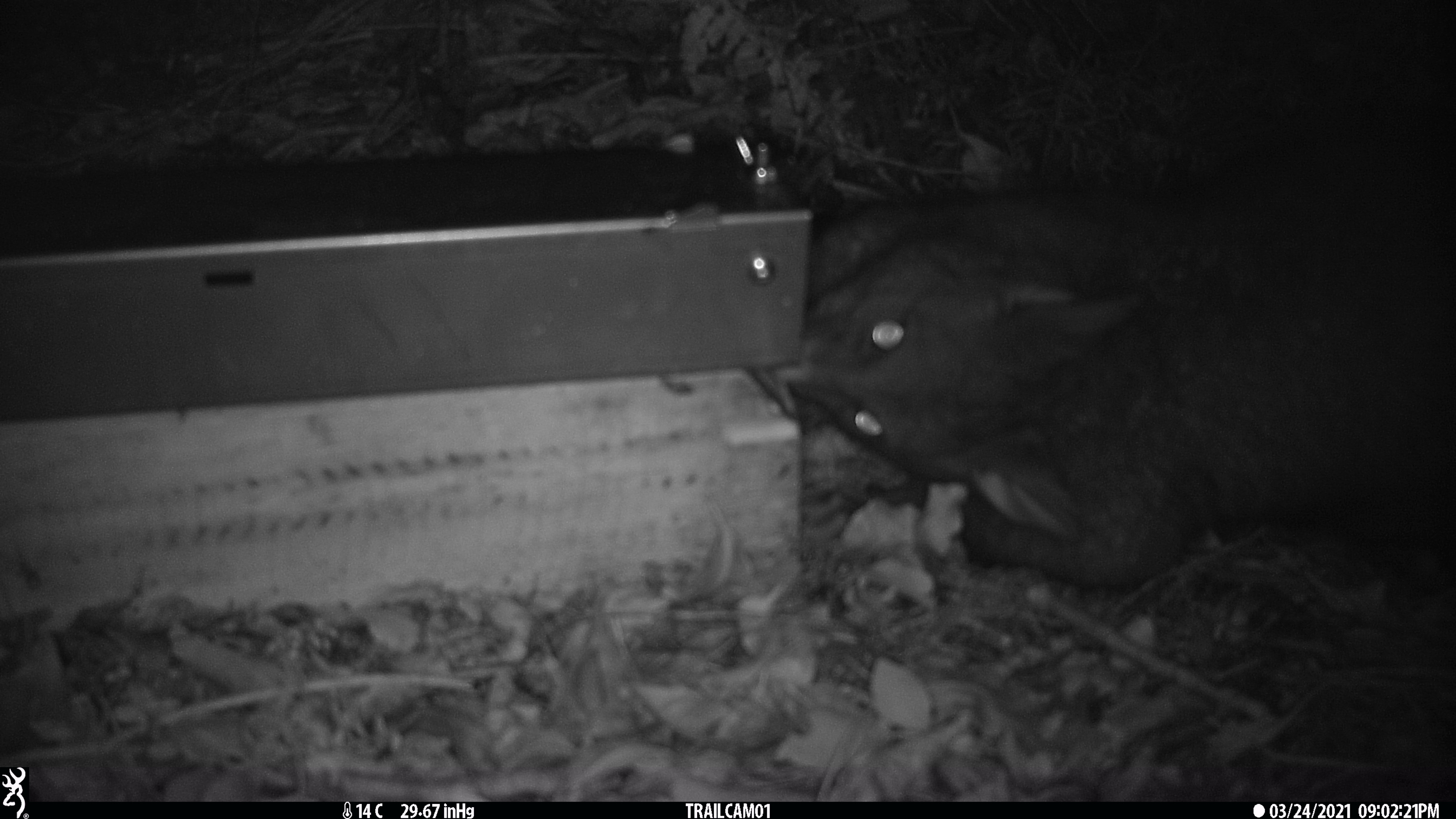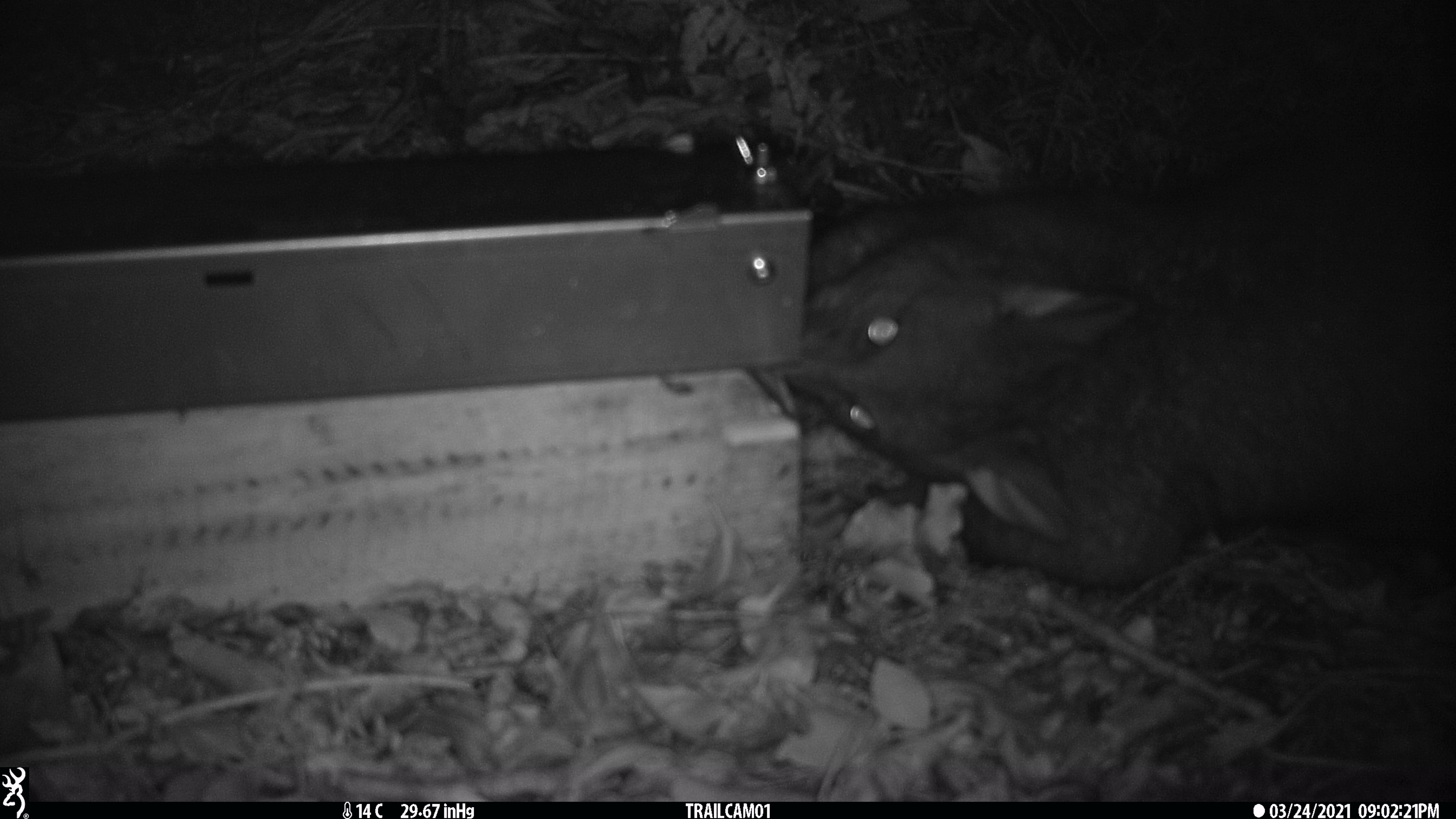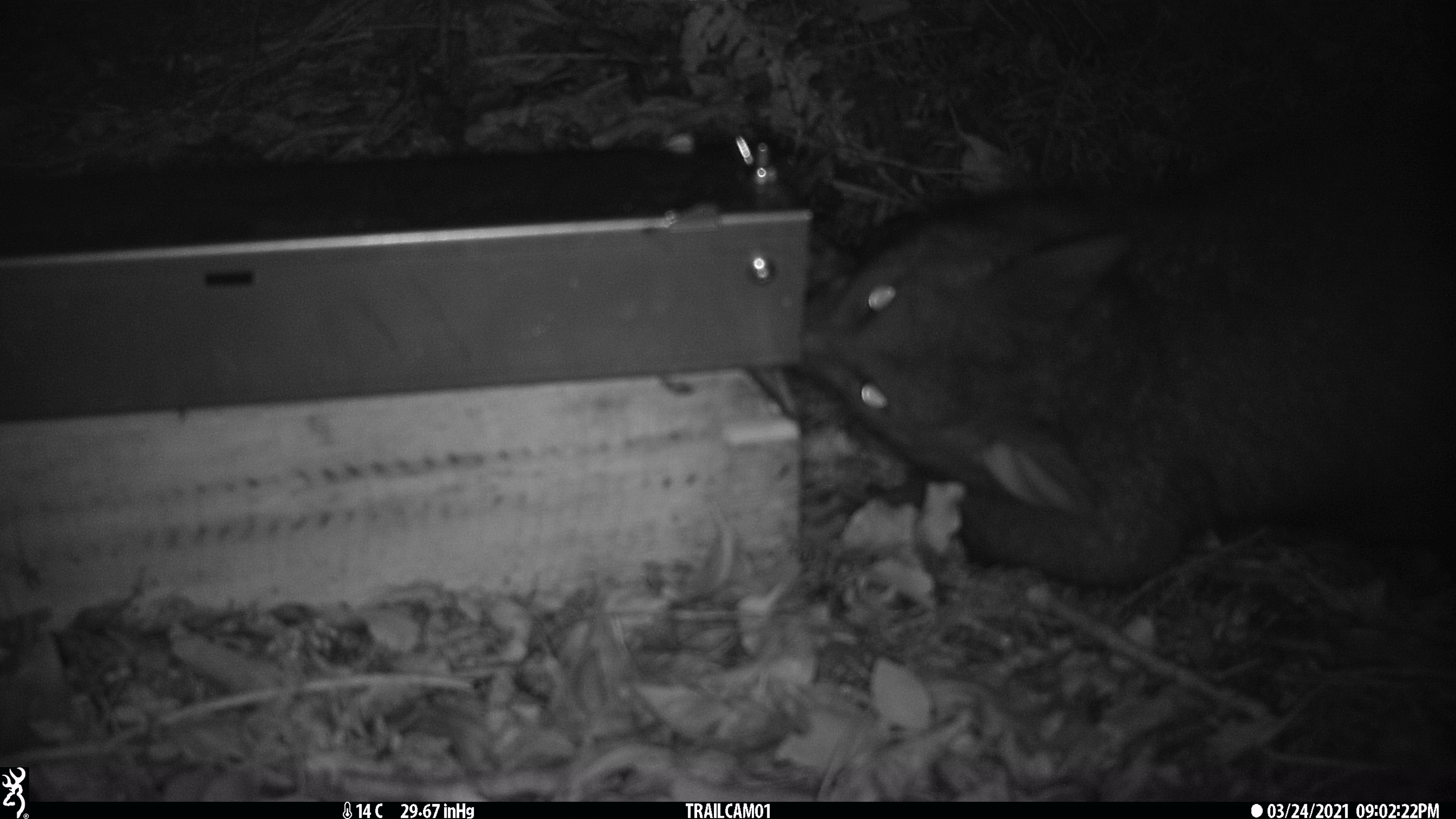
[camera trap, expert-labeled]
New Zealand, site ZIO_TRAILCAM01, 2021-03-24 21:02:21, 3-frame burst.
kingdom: Animalia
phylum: Chordata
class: Mammalia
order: Diprotodontia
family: Phalangeridae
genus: Trichosurus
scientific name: Trichosurus vulpecula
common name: common brushtail possum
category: possum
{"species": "possum (common brushtail possum) (Trichosurus vulpecula)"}